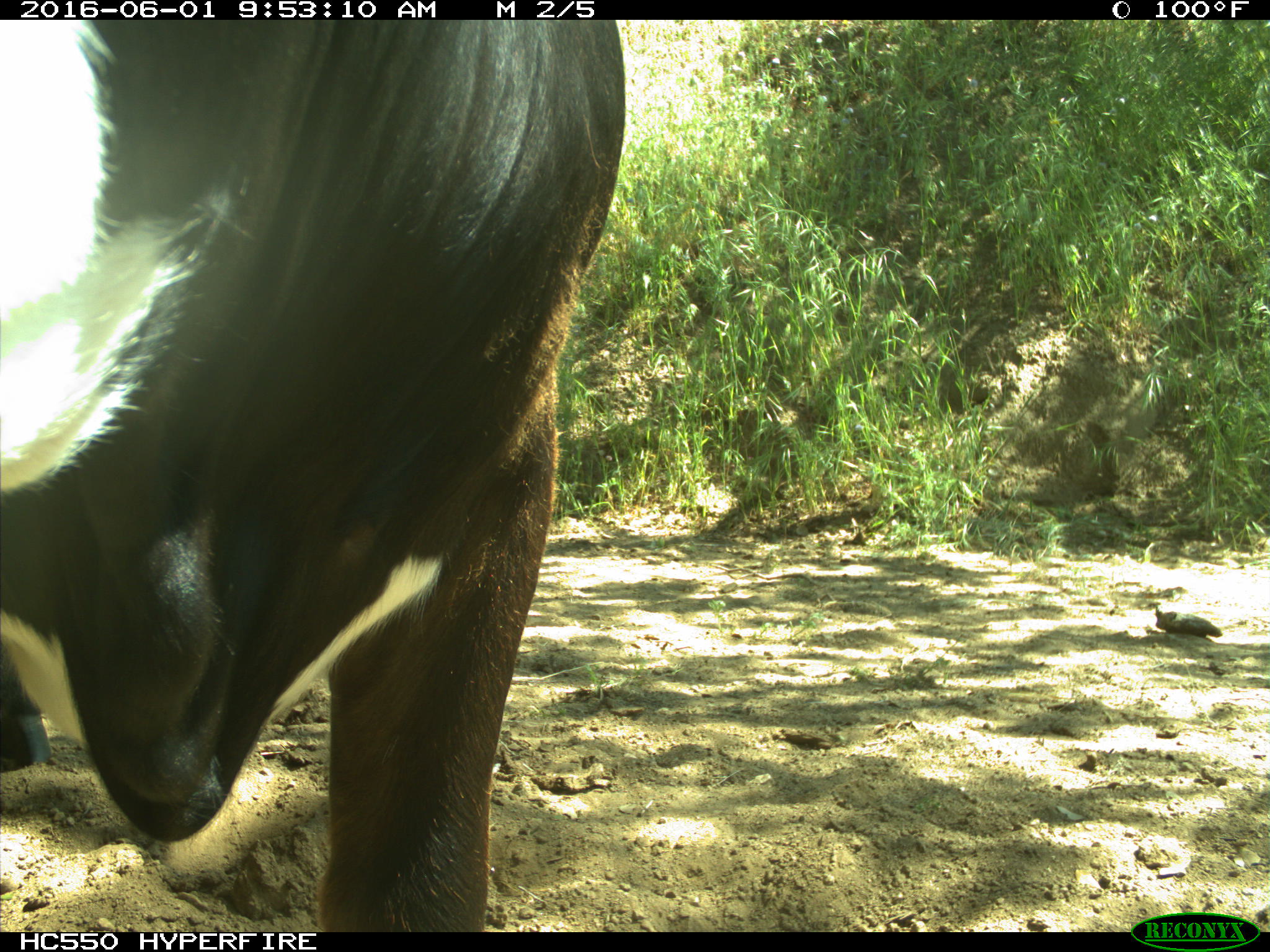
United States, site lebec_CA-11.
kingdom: Animalia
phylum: Chordata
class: Mammalia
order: Artiodactyla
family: Bovidae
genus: Bos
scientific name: Bos taurus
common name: domestic cow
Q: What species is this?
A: Bos taurus (domestic cow).